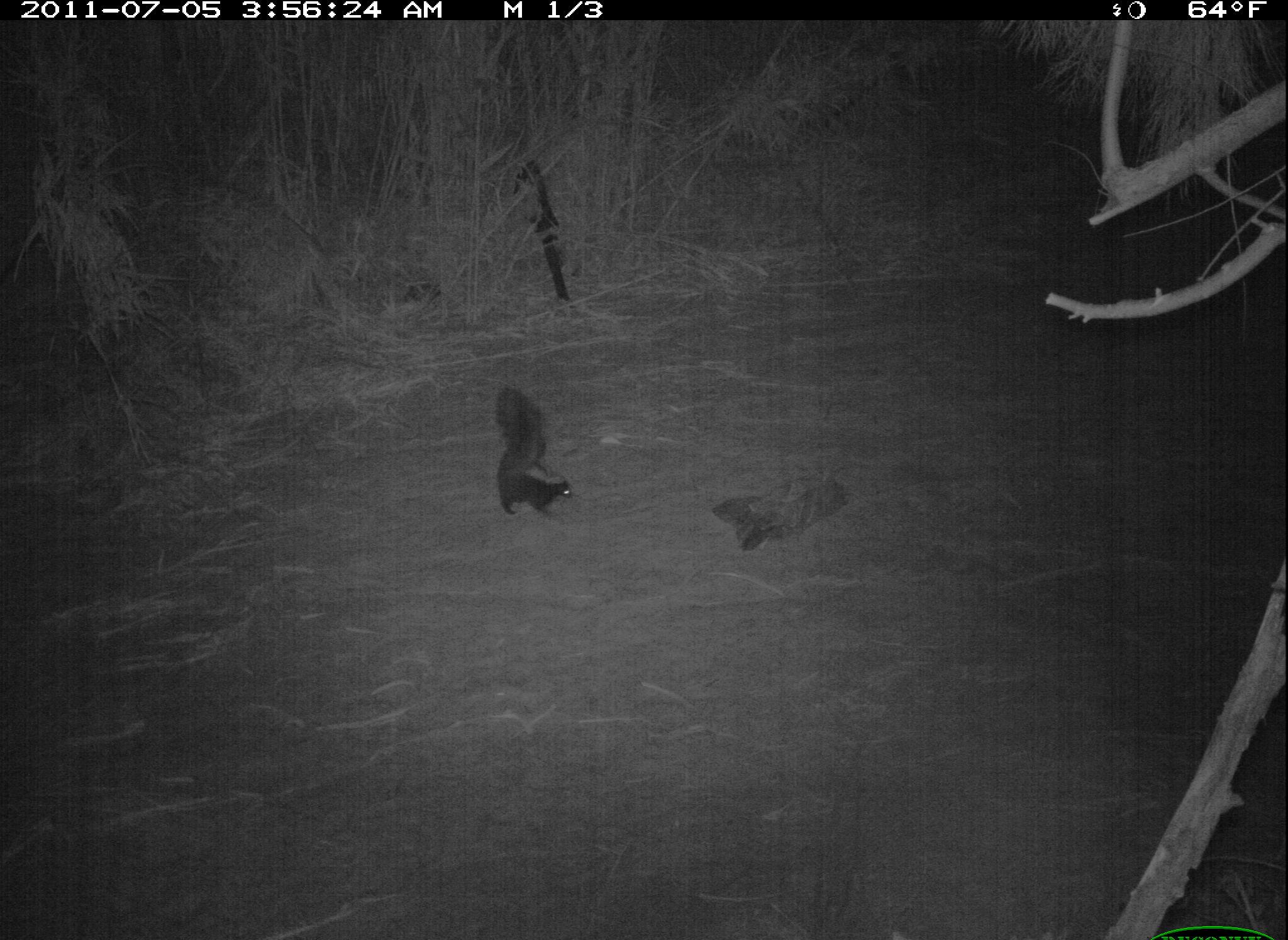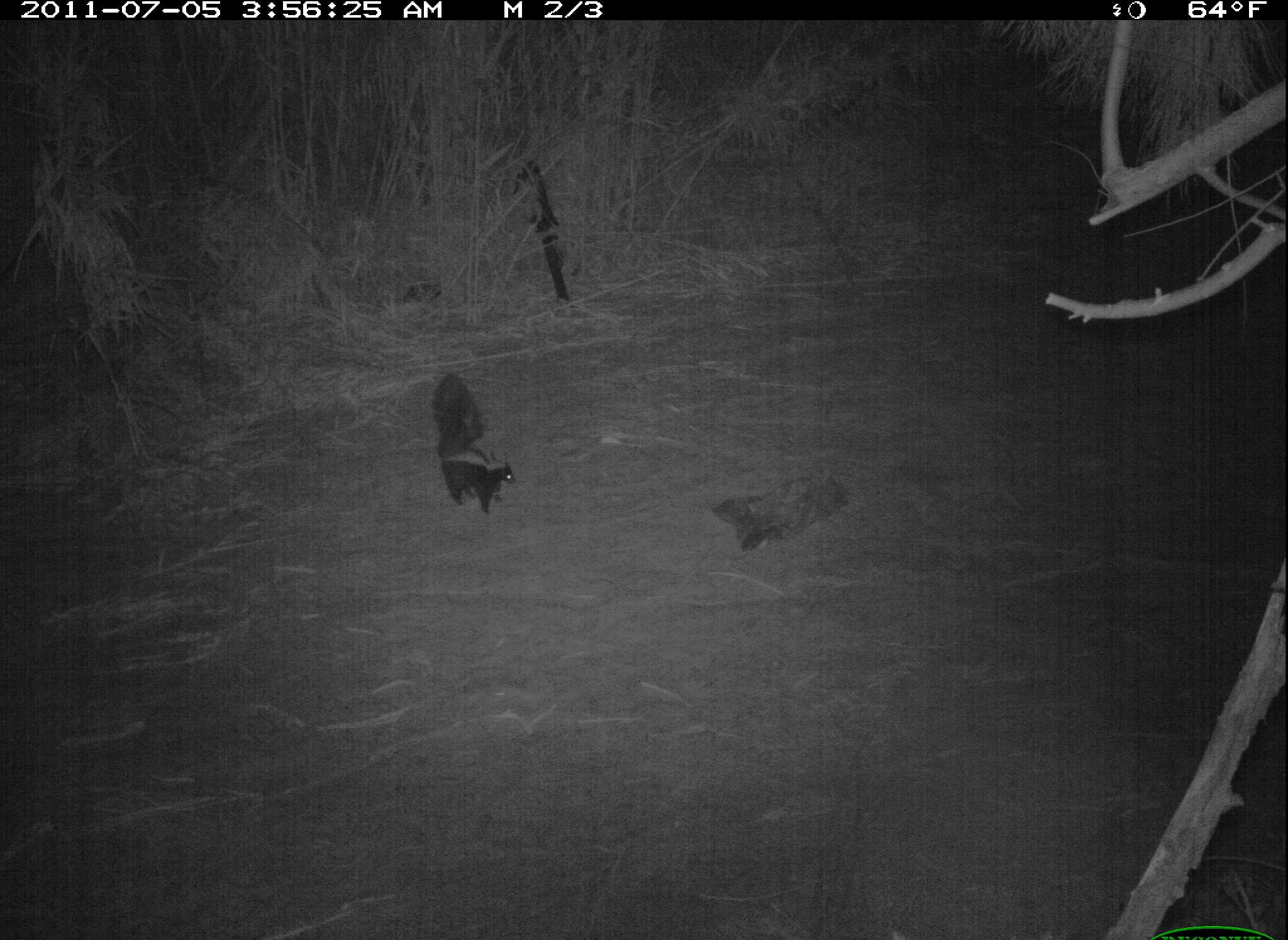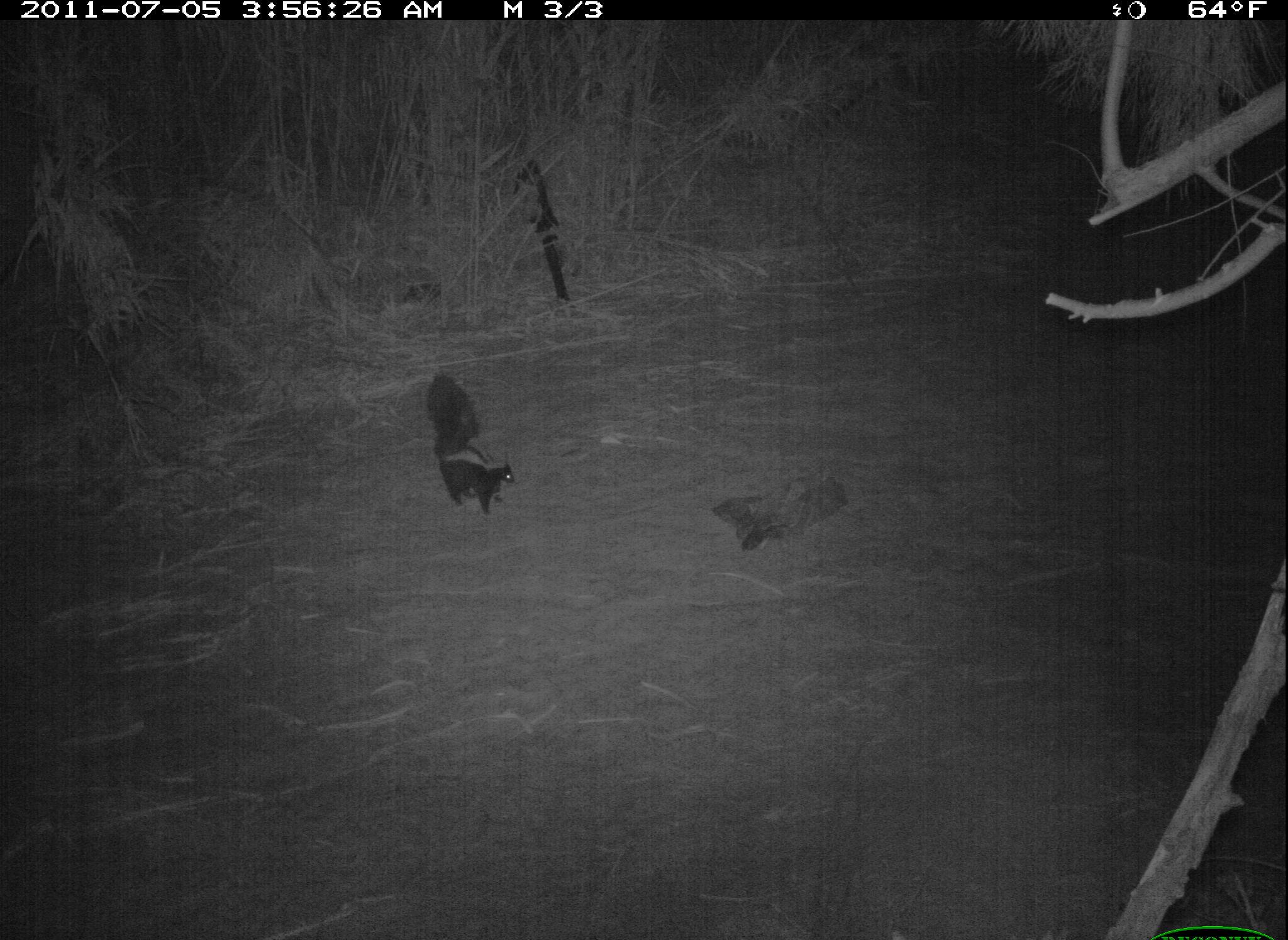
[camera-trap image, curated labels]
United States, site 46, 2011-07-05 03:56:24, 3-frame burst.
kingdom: Animalia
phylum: Chordata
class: Mammalia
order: Carnivora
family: Mephitidae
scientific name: Mephitidae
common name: skunk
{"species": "skunk (Mephitidae)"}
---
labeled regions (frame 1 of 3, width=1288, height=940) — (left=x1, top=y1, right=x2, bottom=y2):
skunk: (left=486, top=374, right=583, bottom=528)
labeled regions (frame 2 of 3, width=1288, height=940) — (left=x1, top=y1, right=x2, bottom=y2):
skunk: (left=425, top=369, right=519, bottom=516)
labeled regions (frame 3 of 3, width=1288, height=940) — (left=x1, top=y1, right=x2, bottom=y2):
skunk: (left=417, top=366, right=528, bottom=525)